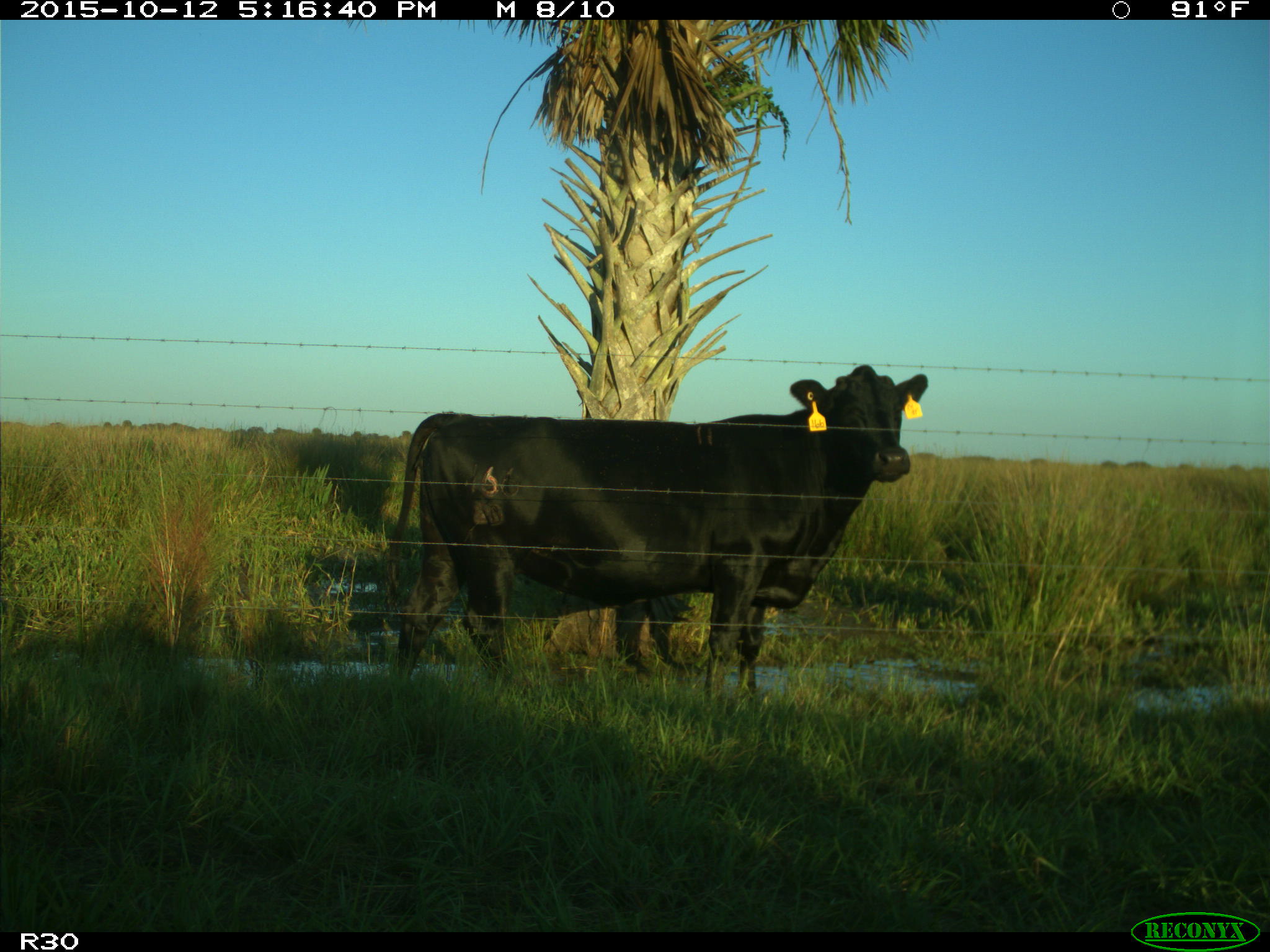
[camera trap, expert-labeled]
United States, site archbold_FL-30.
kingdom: Animalia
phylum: Chordata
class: Mammalia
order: Artiodactyla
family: Bovidae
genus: Bos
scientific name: Bos taurus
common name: domestic cow